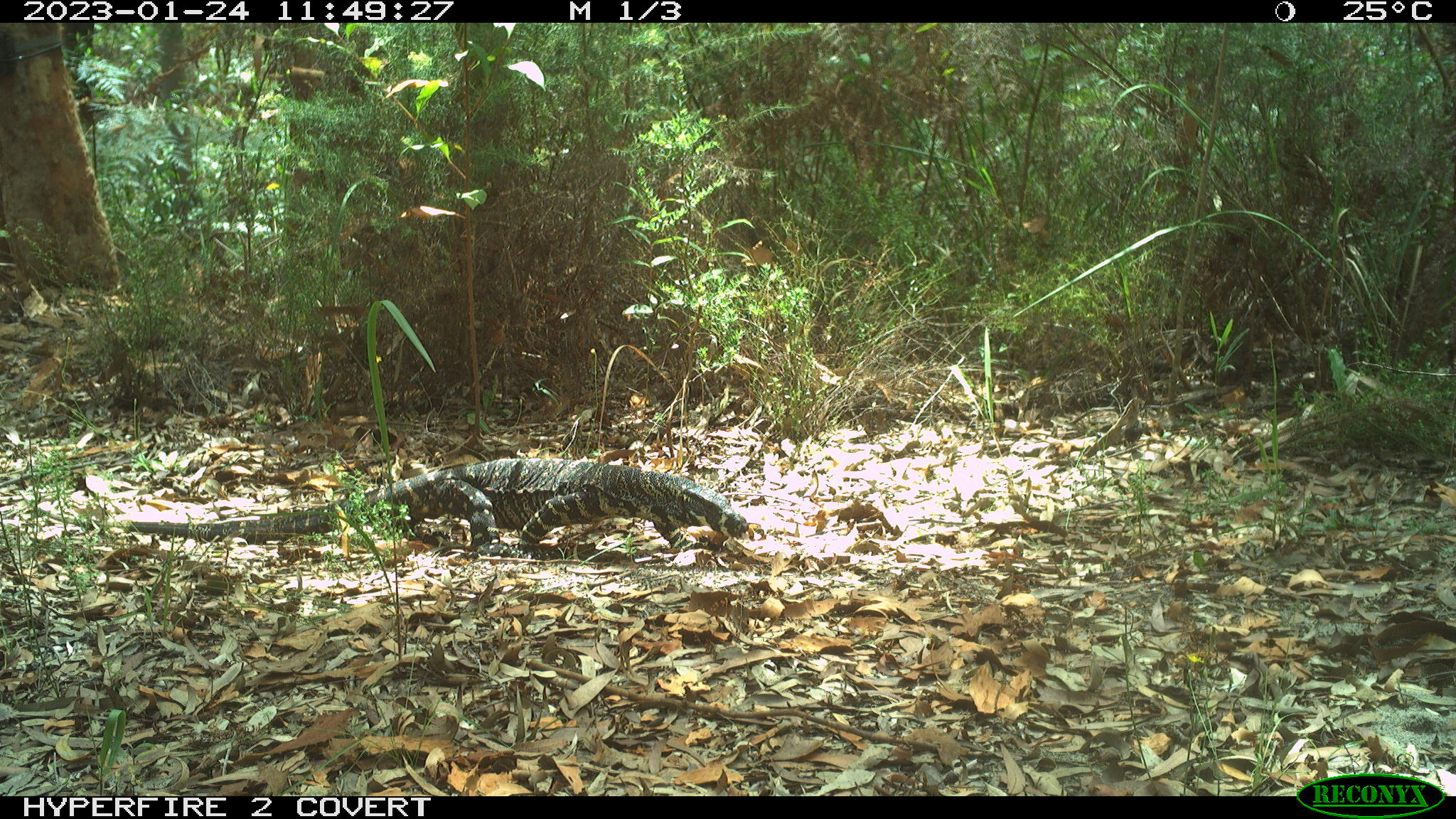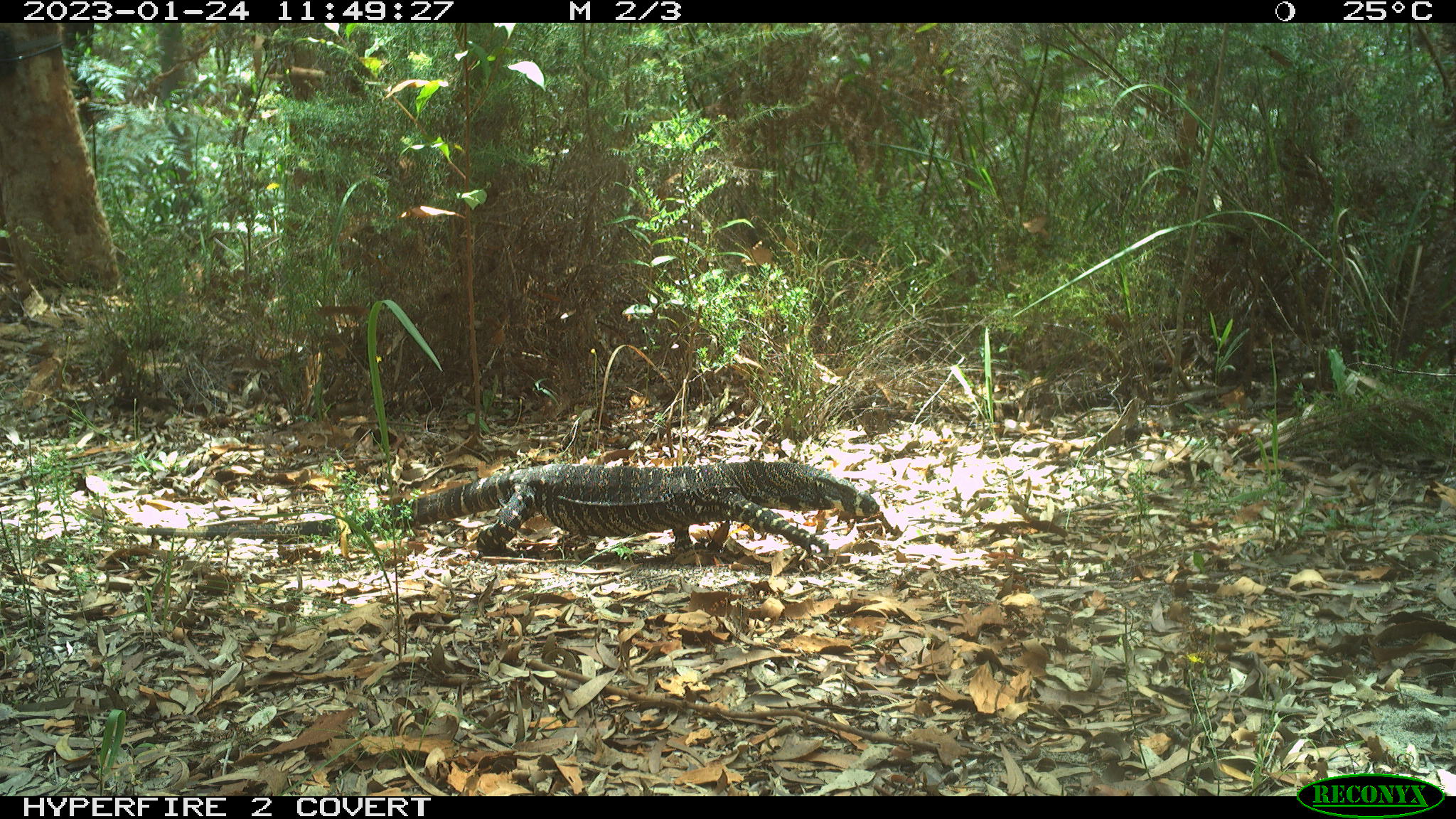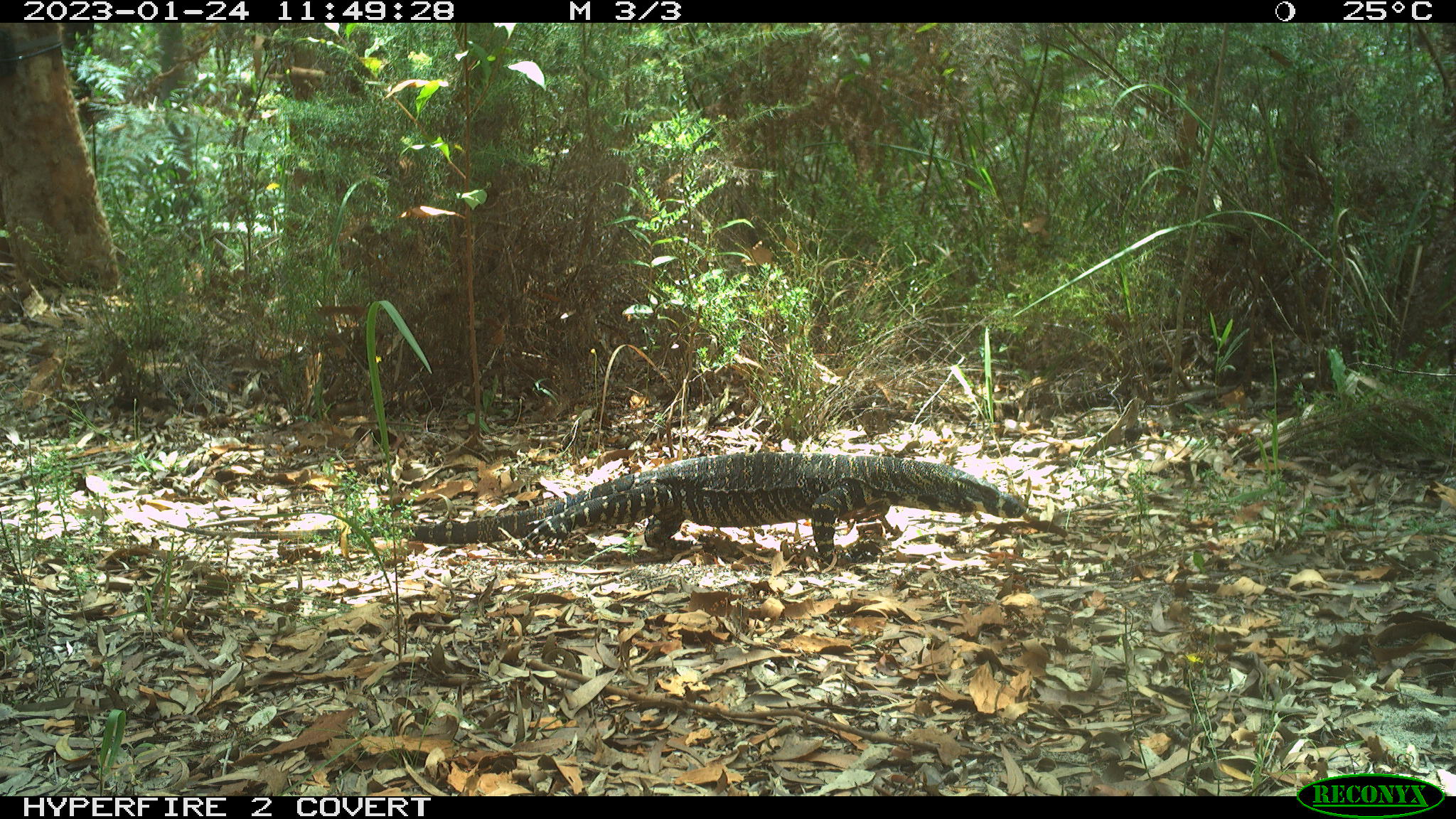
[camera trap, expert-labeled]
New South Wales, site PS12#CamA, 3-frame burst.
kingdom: Animalia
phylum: Chordata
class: Reptilia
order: Squamata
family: Varanidae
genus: Varanus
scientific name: Varanus varius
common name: lace monitor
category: goanna